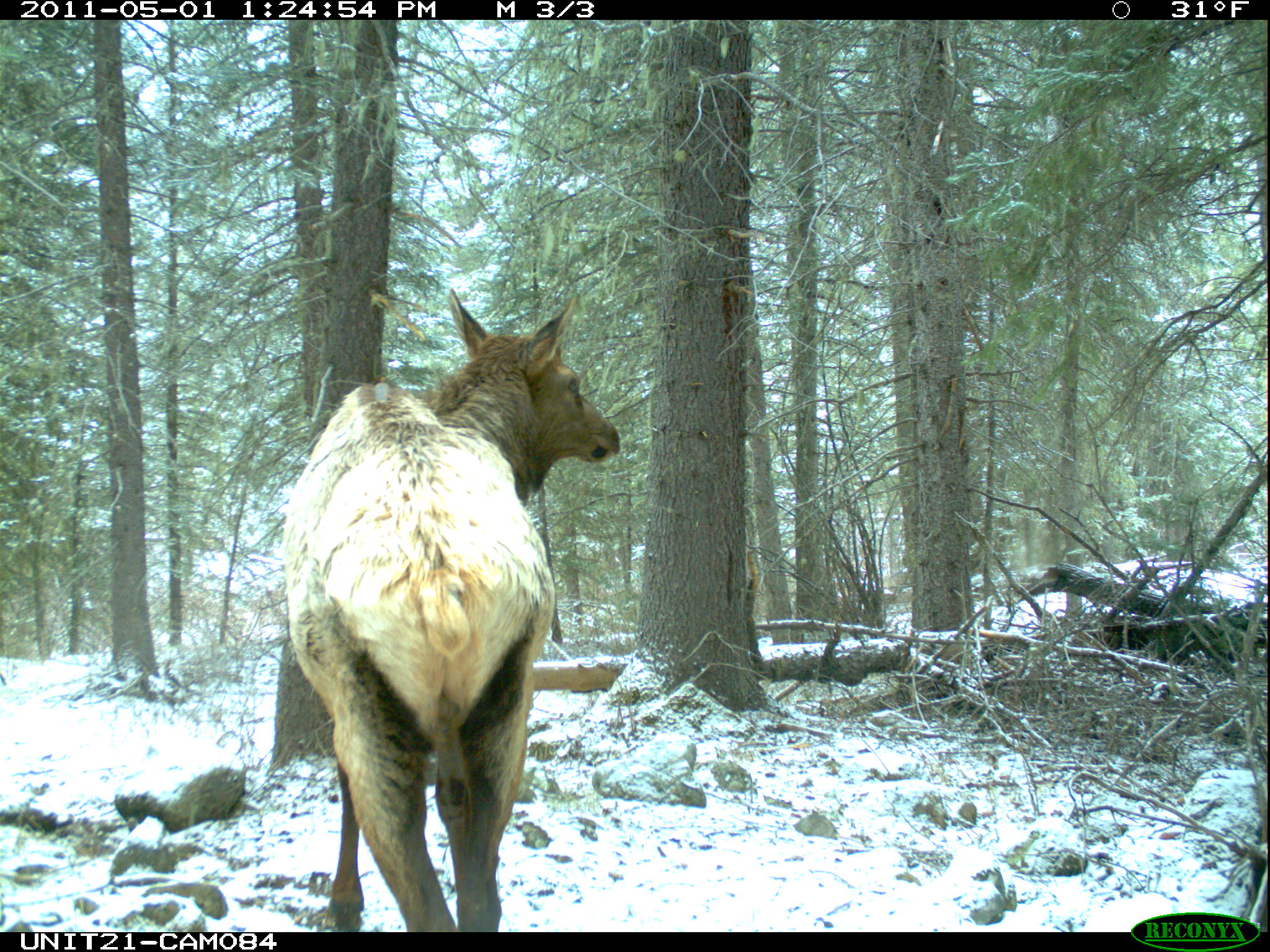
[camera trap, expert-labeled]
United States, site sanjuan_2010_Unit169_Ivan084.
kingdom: Animalia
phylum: Chordata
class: Mammalia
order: Artiodactyla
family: Cervidae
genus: Cervus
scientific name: Cervus elaphus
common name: red deer